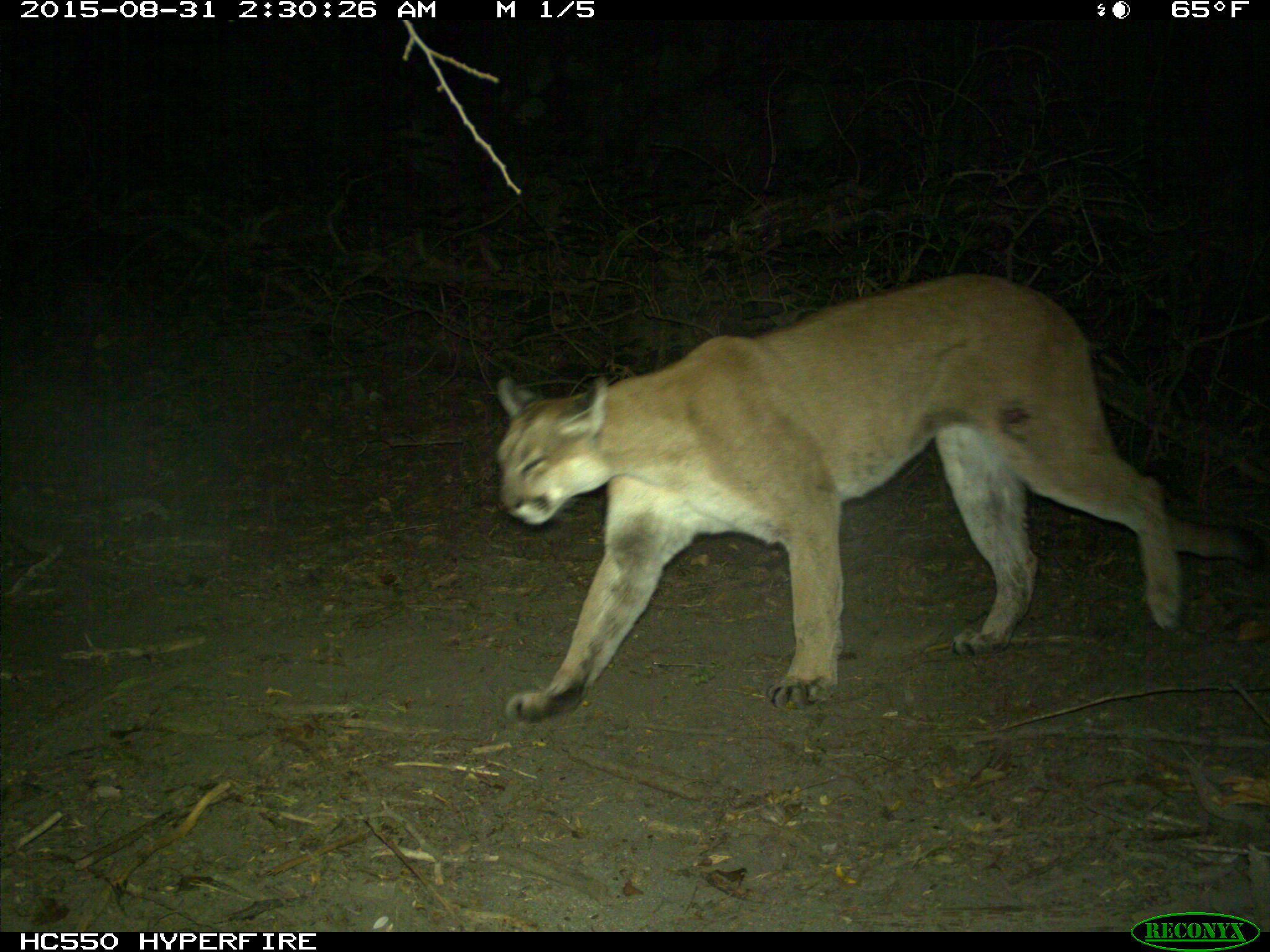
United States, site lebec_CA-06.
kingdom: Animalia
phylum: Chordata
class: Mammalia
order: Carnivora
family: Felidae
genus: Puma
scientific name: Puma concolor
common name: mountain lion